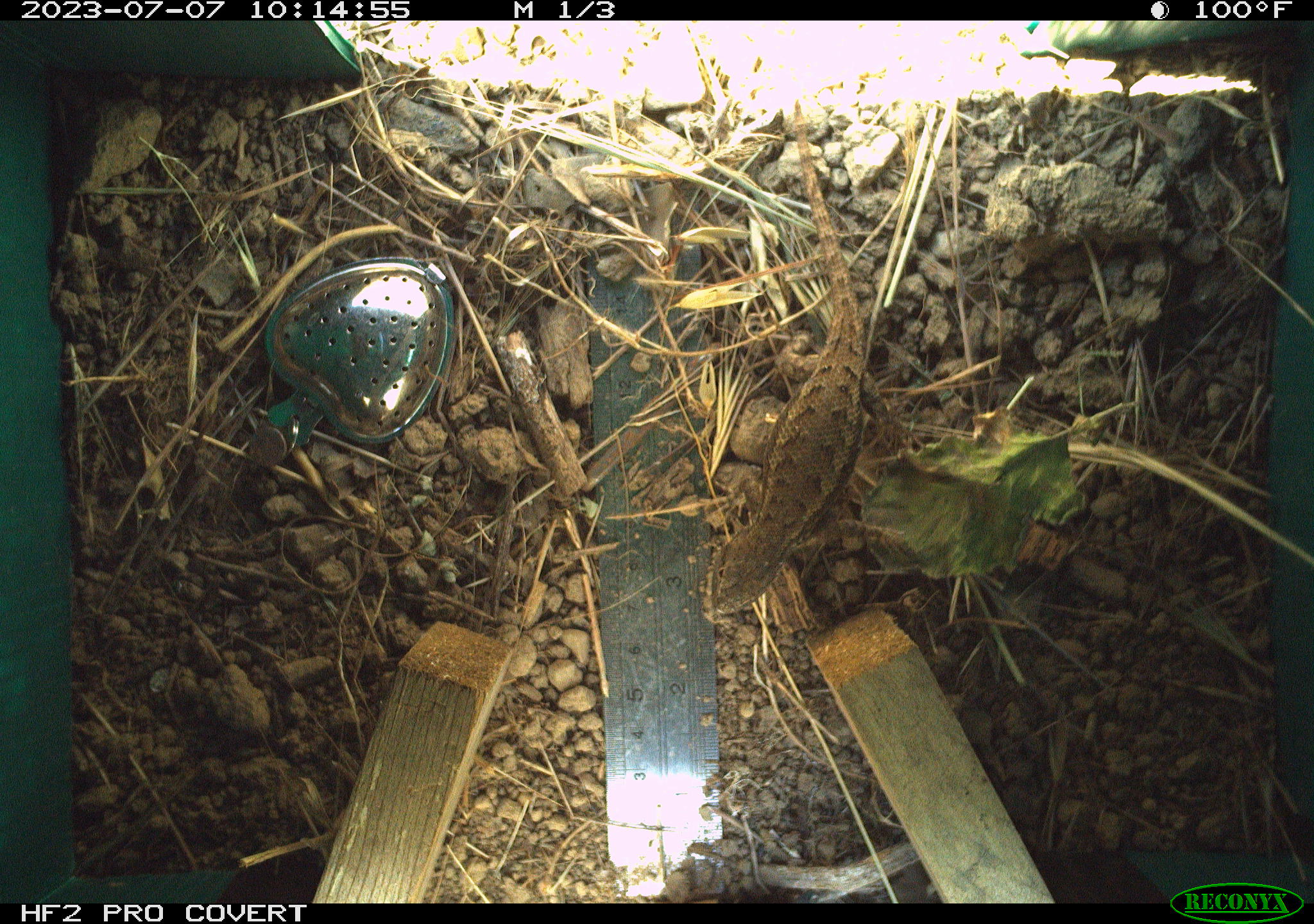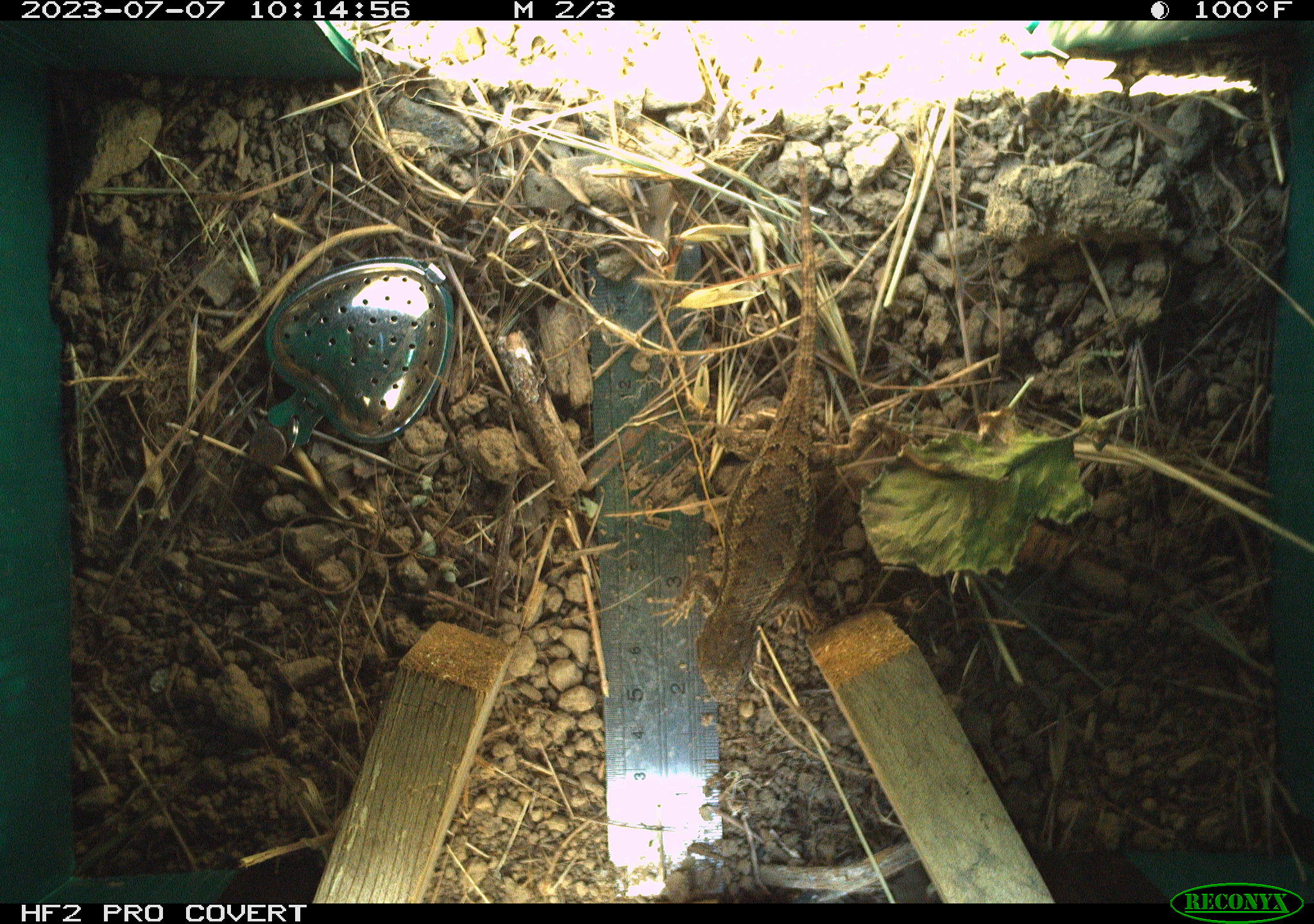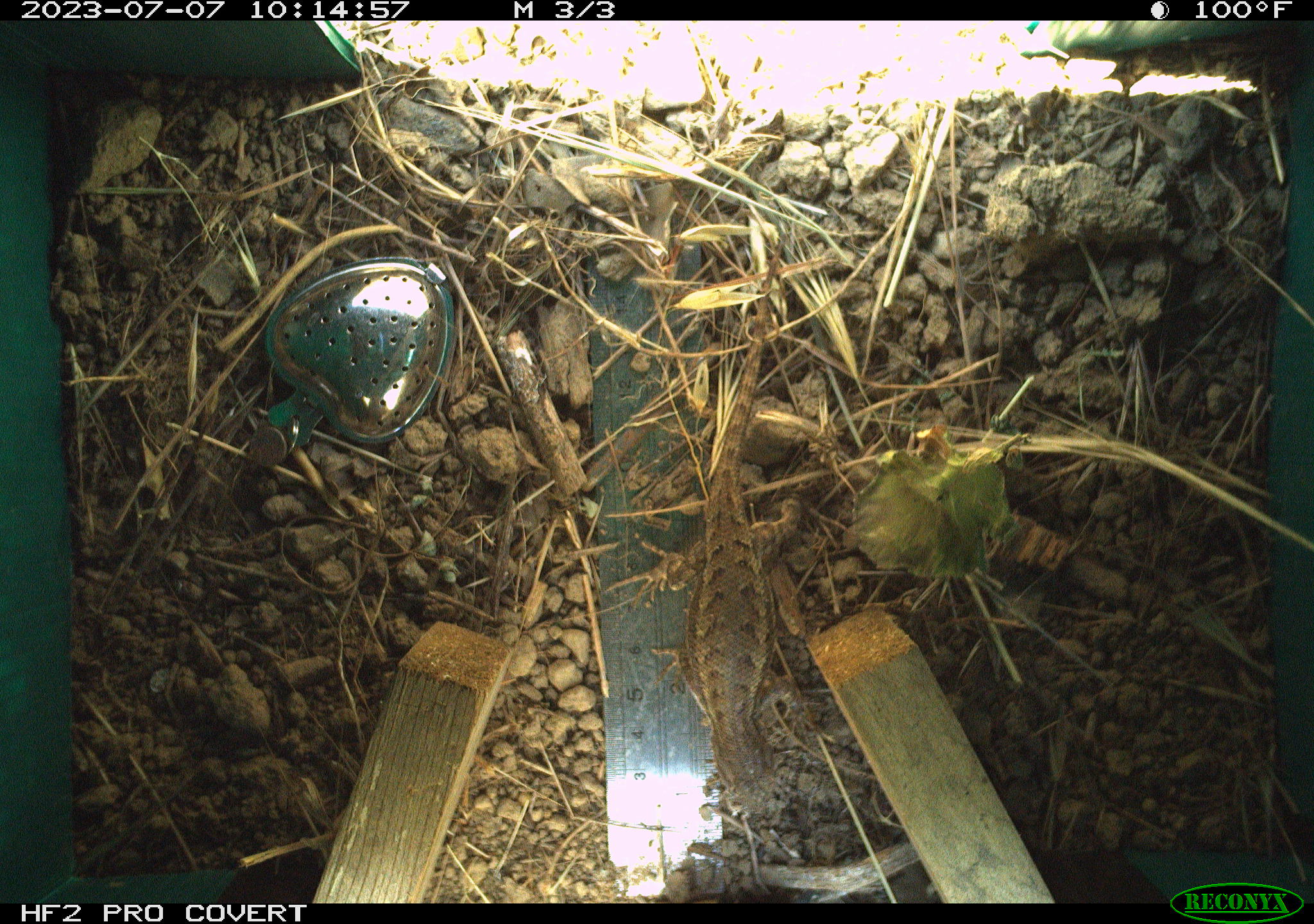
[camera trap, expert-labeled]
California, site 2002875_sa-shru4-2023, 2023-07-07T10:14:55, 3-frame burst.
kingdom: Animalia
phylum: Chordata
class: Reptilia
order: Squamata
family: Phrynosomatidae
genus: Sceloporus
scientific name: Sceloporus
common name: spiny lizards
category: sceloporus species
Sceloporus species (spiny lizards) (Sceloporus).